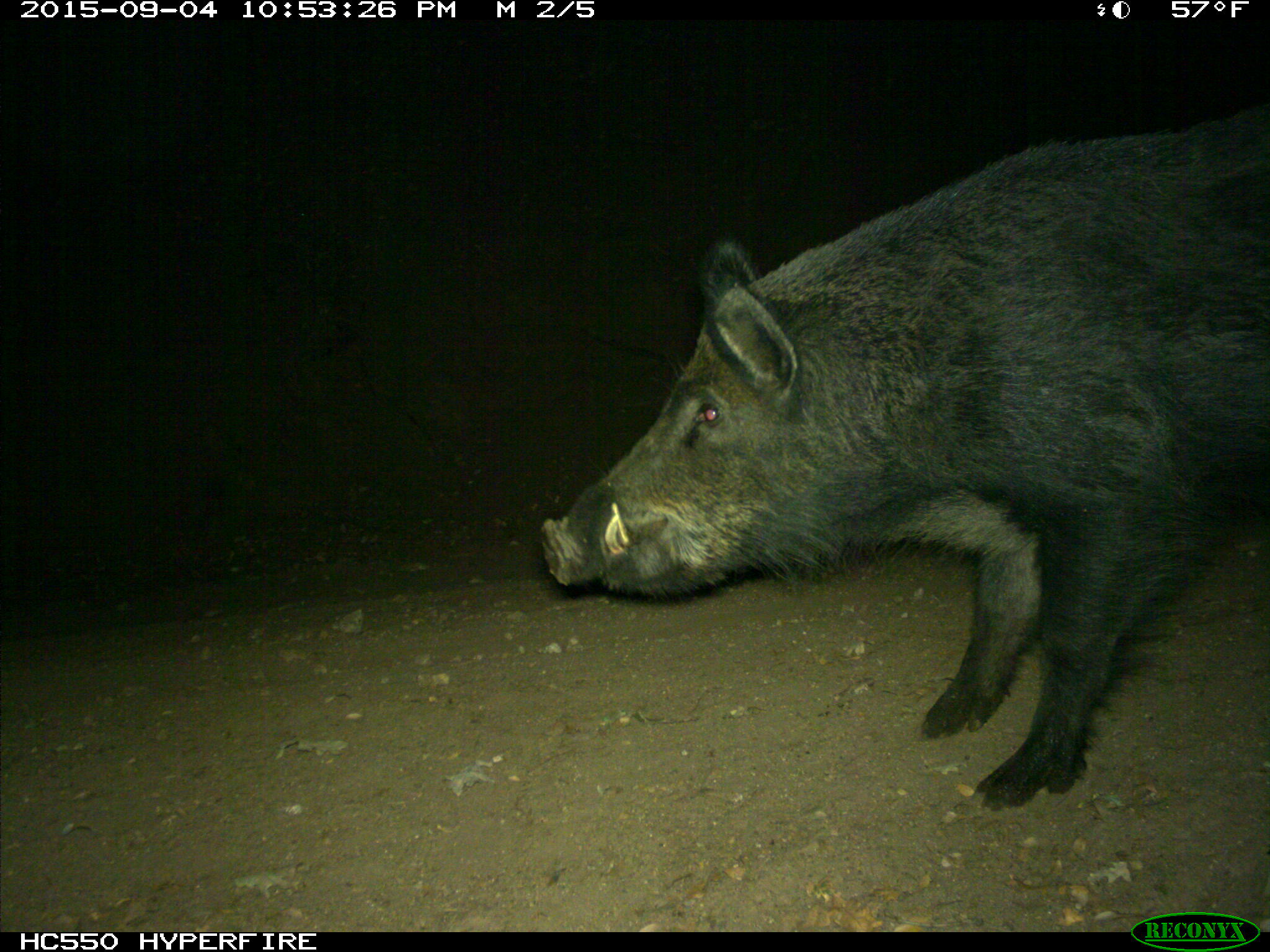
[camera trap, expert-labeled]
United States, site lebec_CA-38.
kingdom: Animalia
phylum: Chordata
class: Mammalia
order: Artiodactyla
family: Suidae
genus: Sus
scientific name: Sus scrofa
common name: wild boar